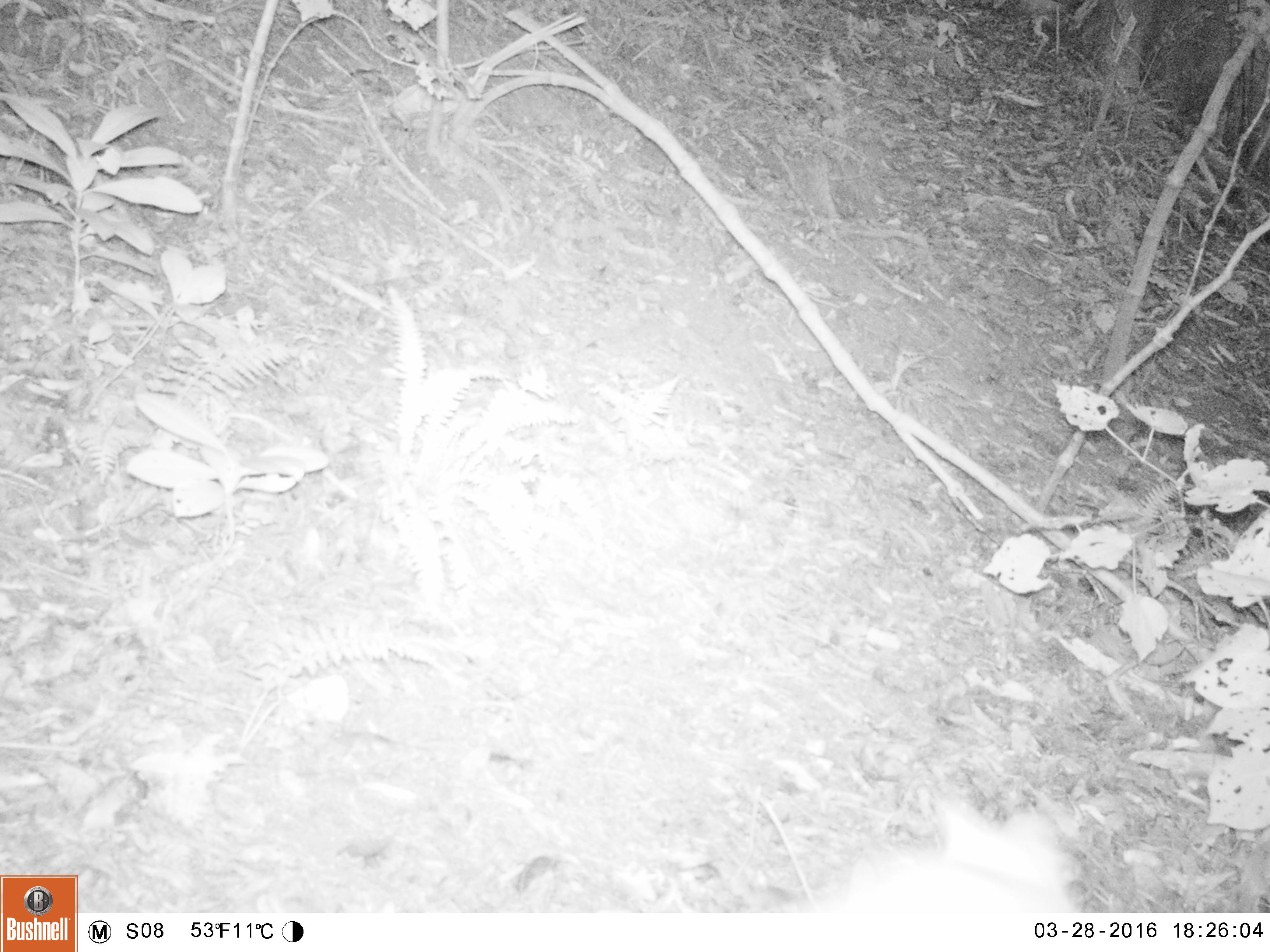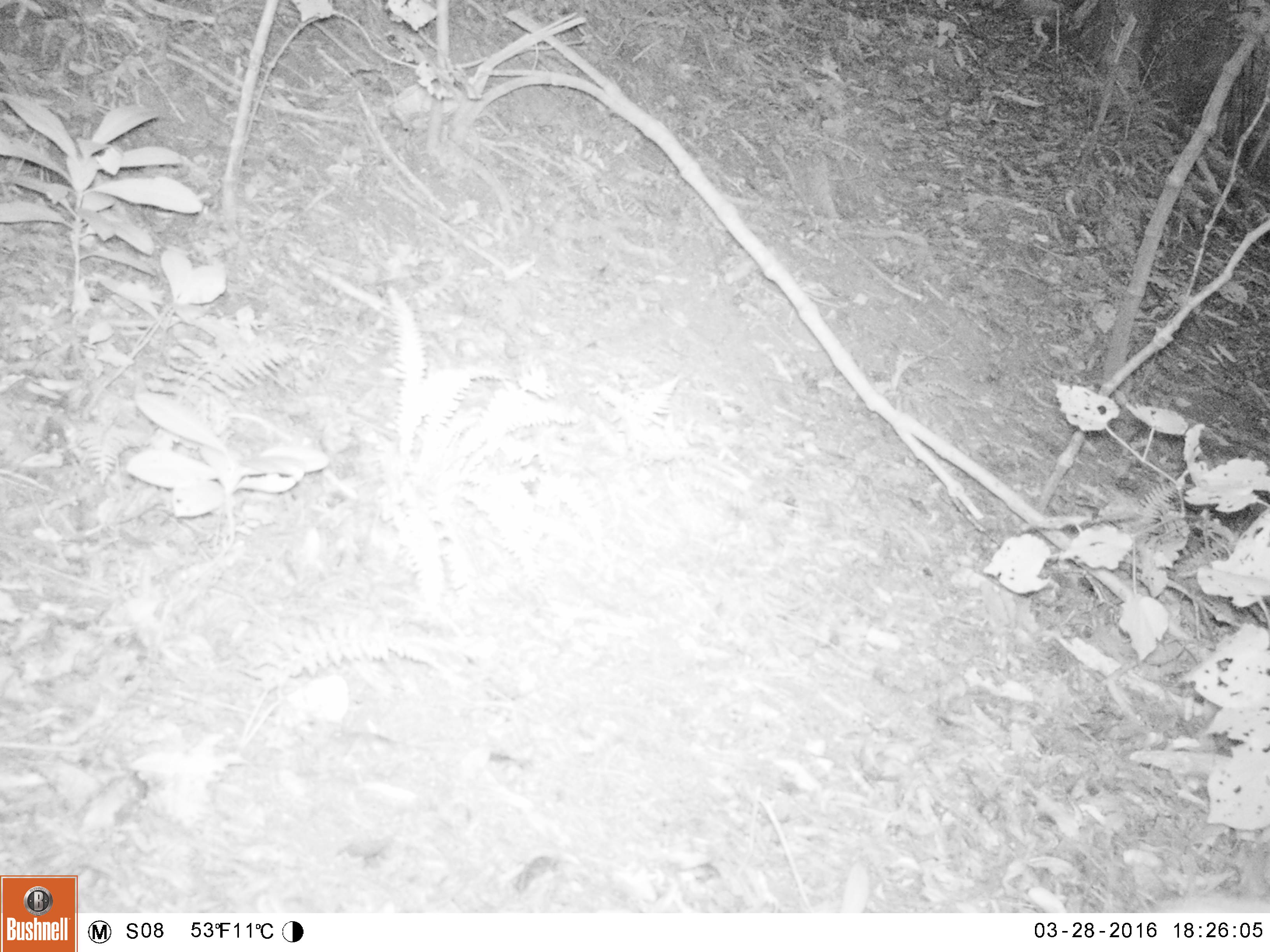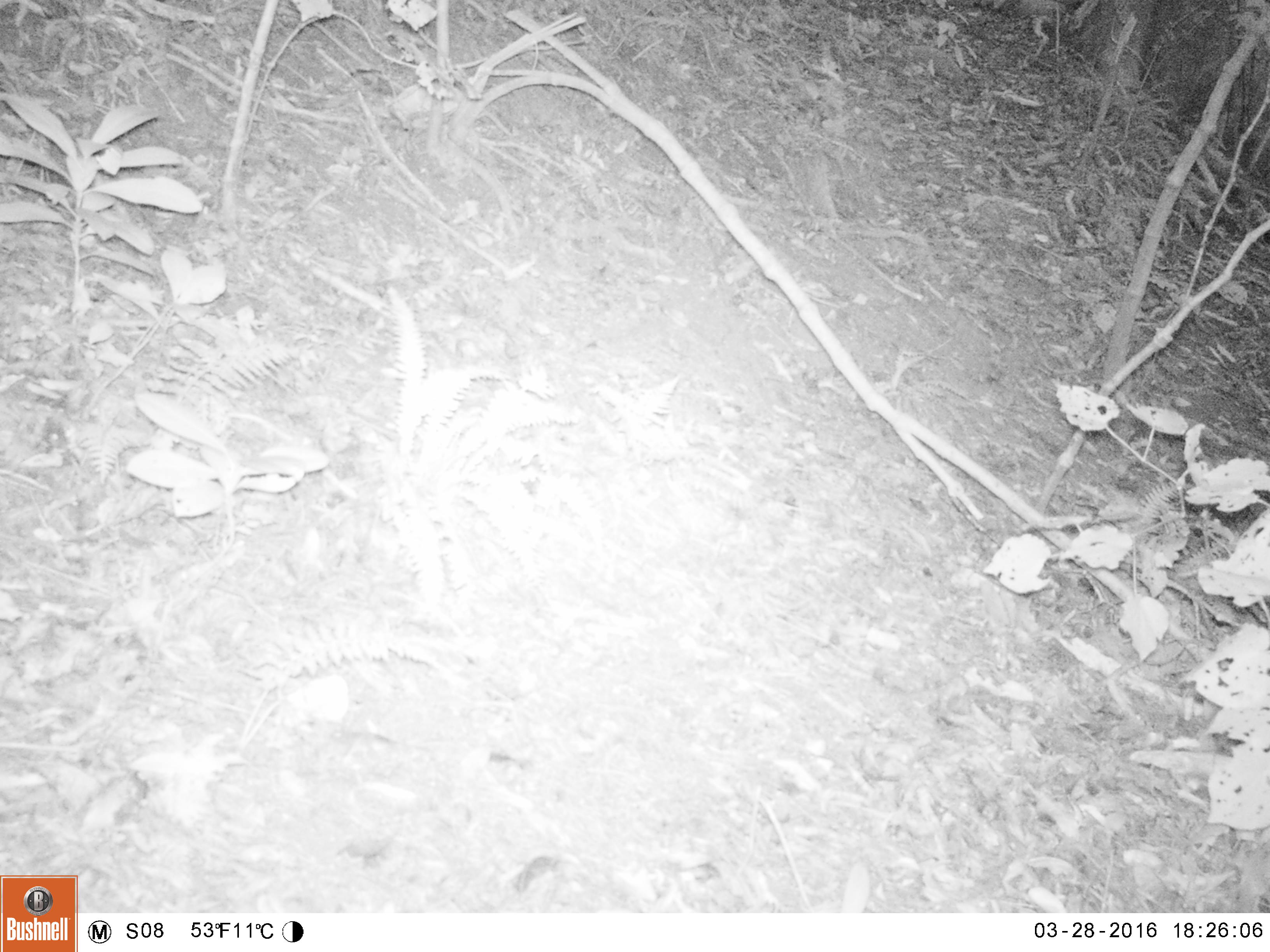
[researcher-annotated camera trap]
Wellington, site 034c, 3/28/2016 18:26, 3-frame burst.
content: unidentified animal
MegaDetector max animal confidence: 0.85